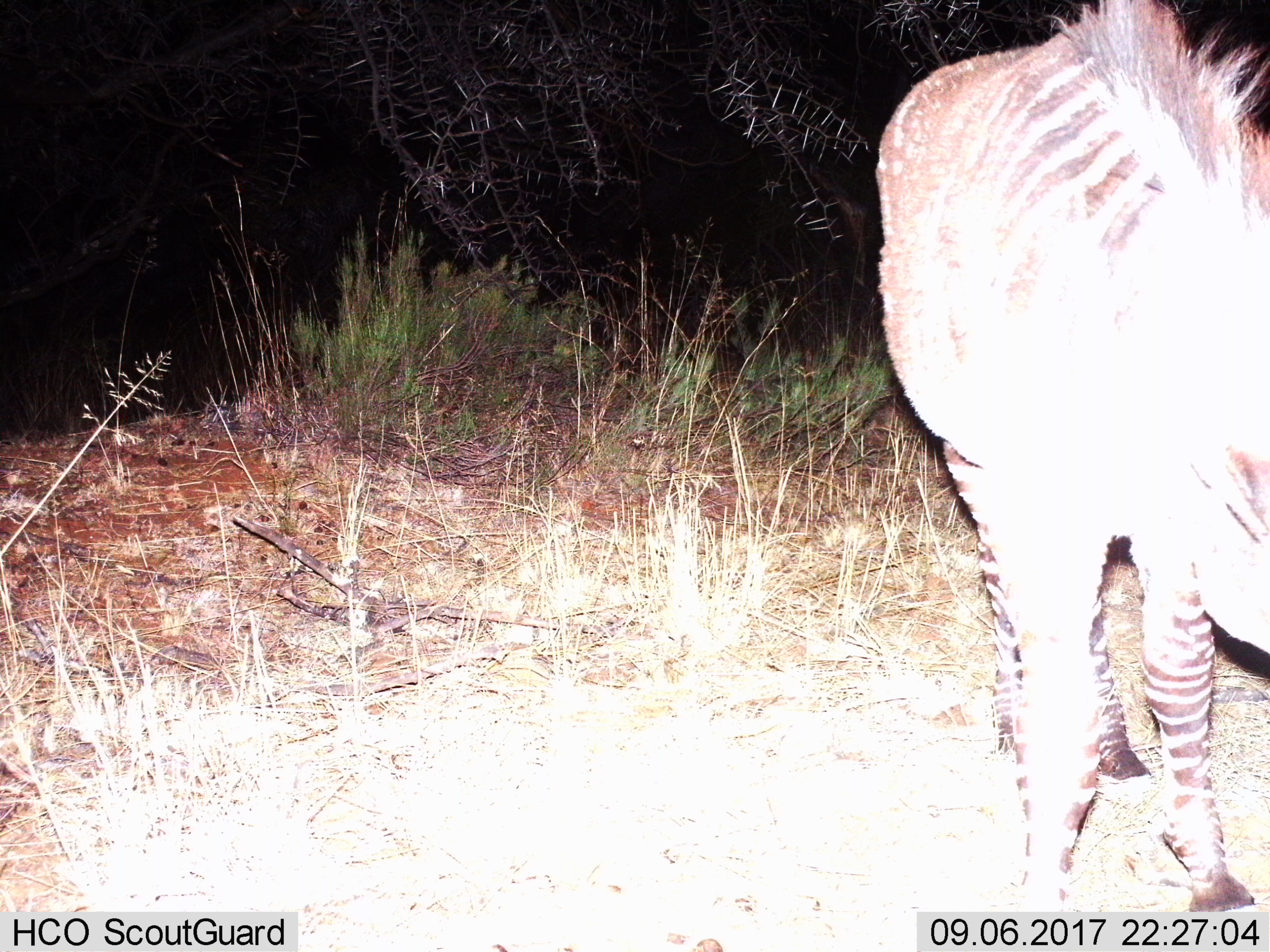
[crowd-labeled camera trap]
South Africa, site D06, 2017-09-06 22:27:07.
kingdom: Animalia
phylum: Chordata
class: Mammalia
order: Perissodactyla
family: Equidae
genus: Equus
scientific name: Equus zebra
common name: mountain zebra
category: zebramountain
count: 1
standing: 89%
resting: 0%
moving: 11%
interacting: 0%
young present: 11%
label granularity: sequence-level